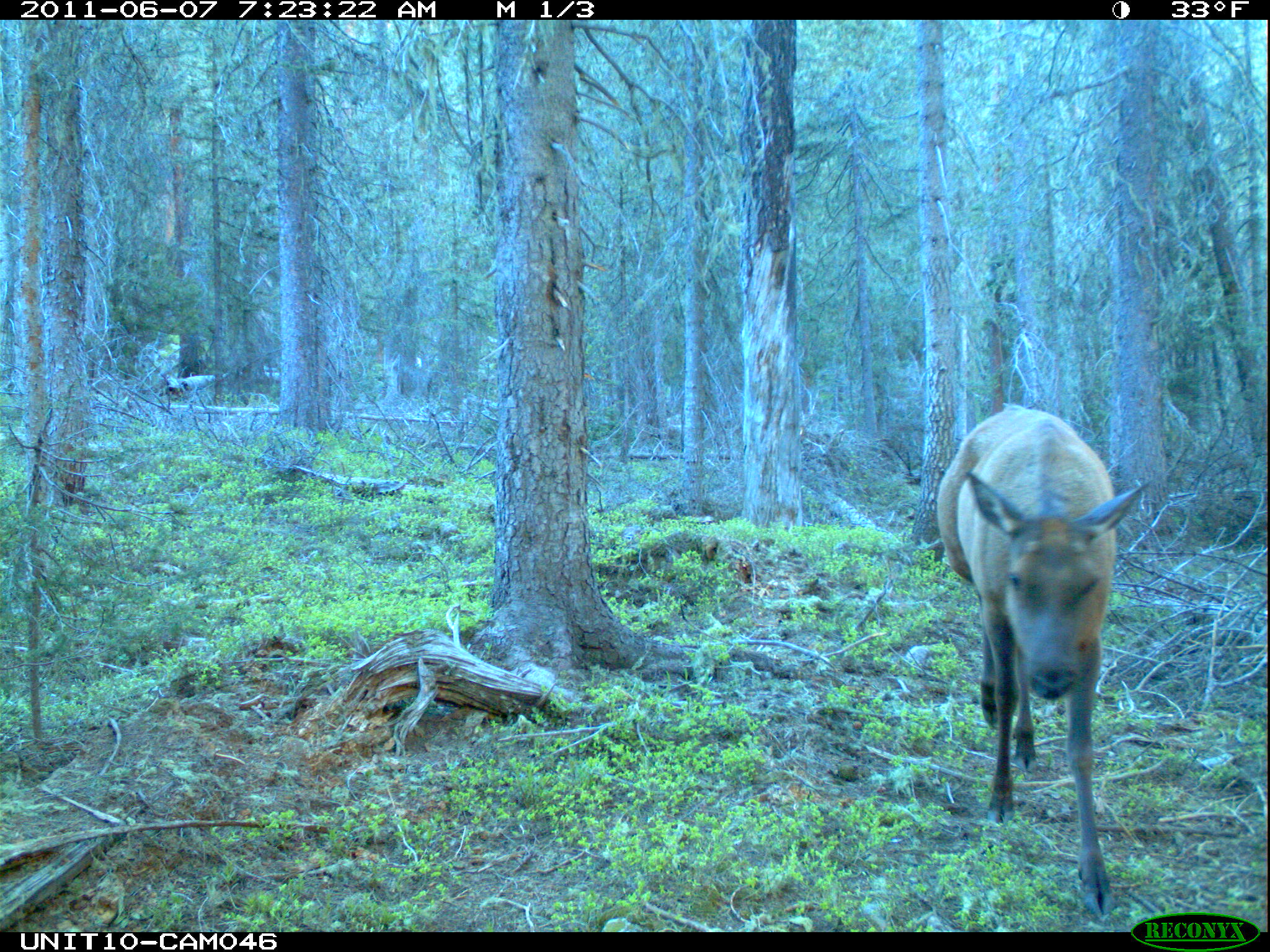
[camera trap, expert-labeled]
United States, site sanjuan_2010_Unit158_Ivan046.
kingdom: Animalia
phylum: Chordata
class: Mammalia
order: Artiodactyla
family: Cervidae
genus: Cervus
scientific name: Cervus elaphus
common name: red deer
Cervus elaphus (red deer).